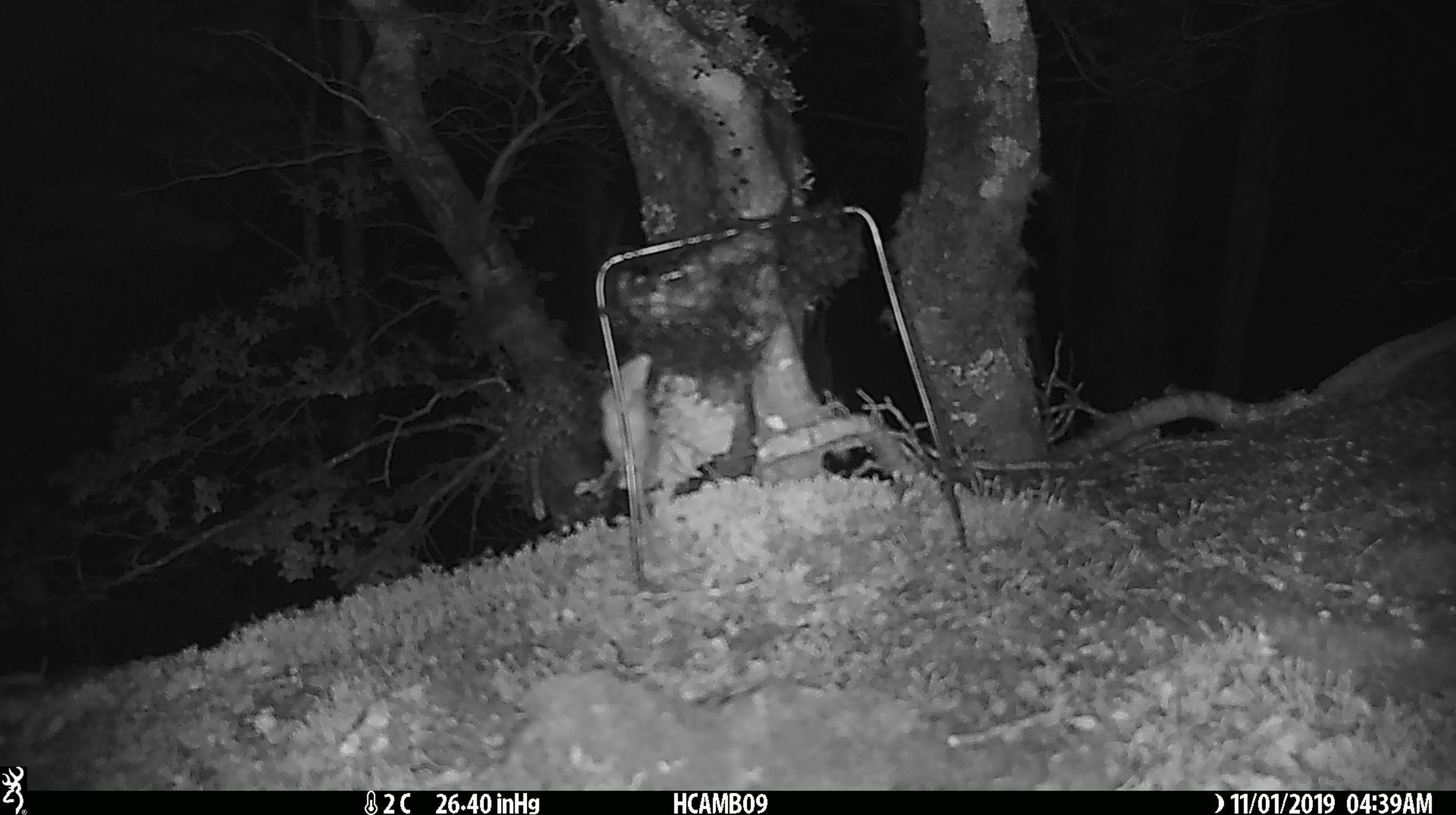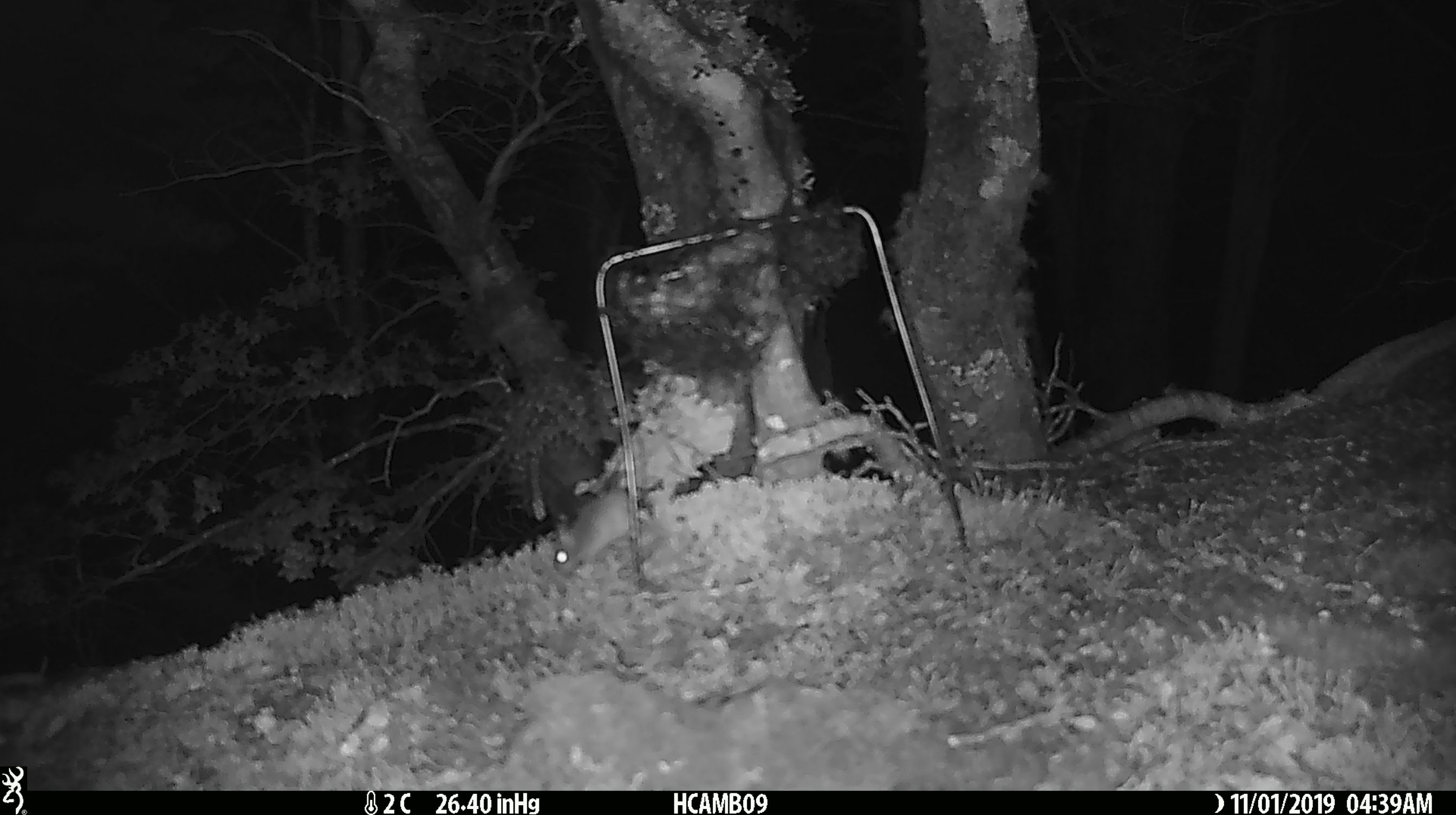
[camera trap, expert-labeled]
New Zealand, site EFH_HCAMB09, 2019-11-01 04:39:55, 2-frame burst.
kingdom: Animalia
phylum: Chordata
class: Mammalia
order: Rodentia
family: Muridae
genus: Mus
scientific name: Mus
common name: mouse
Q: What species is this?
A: Mouse (Mus).